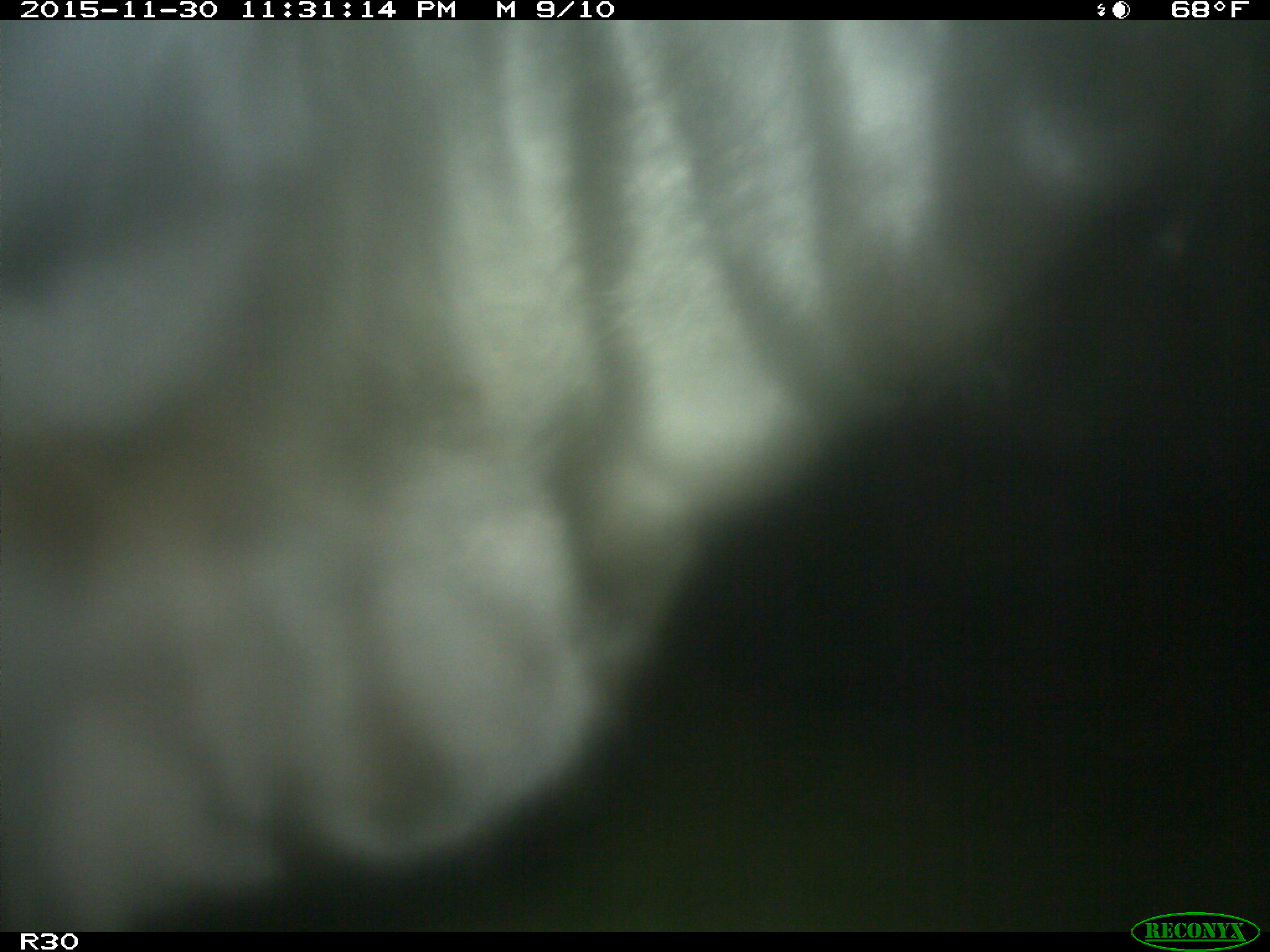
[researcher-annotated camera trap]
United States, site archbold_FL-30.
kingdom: Animalia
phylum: Chordata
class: Mammalia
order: Artiodactyla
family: Bovidae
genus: Bos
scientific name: Bos taurus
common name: domestic cow